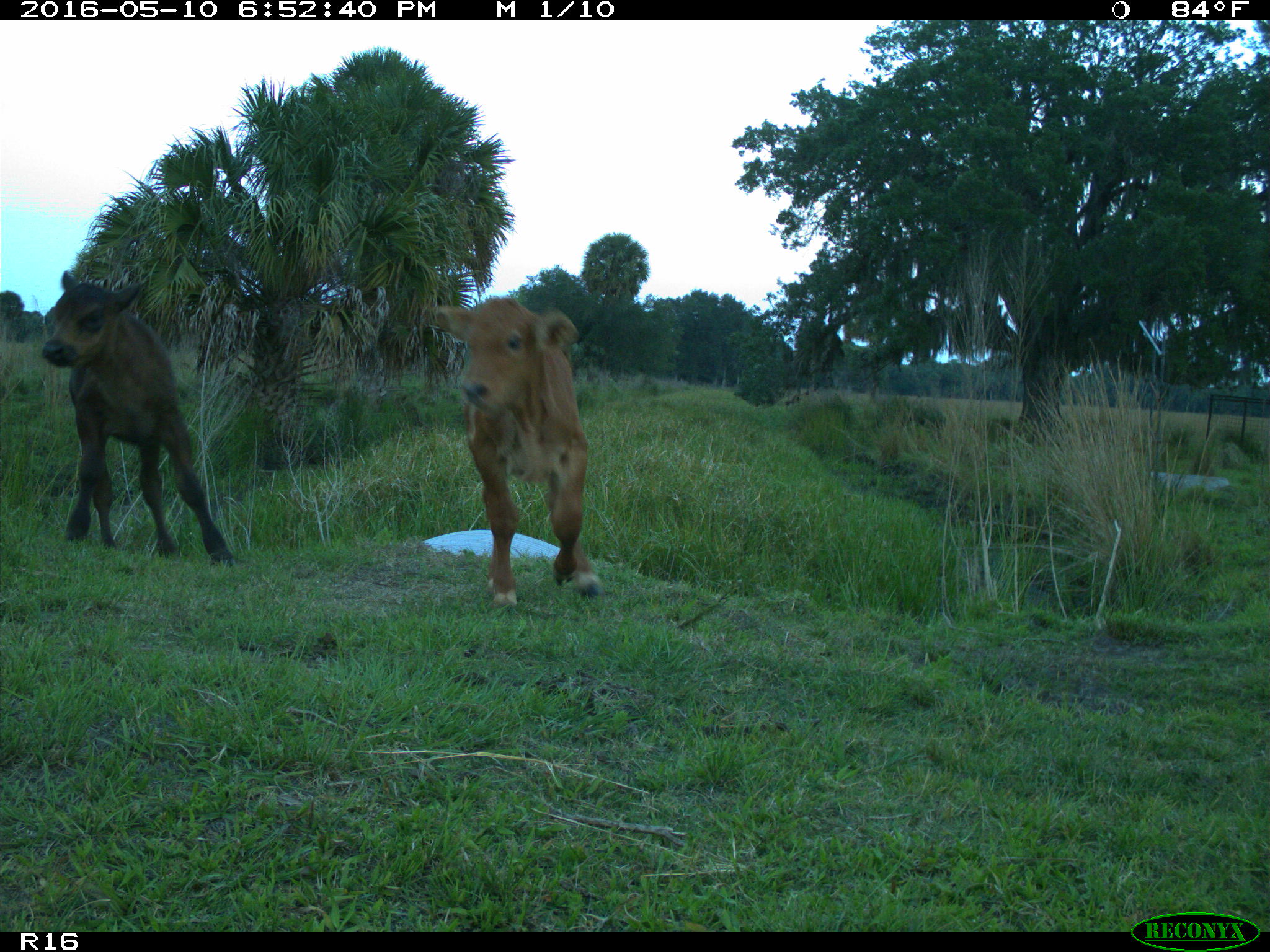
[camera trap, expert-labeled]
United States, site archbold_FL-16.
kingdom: Animalia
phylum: Chordata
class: Mammalia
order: Artiodactyla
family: Bovidae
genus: Bos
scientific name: Bos taurus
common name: domestic cow